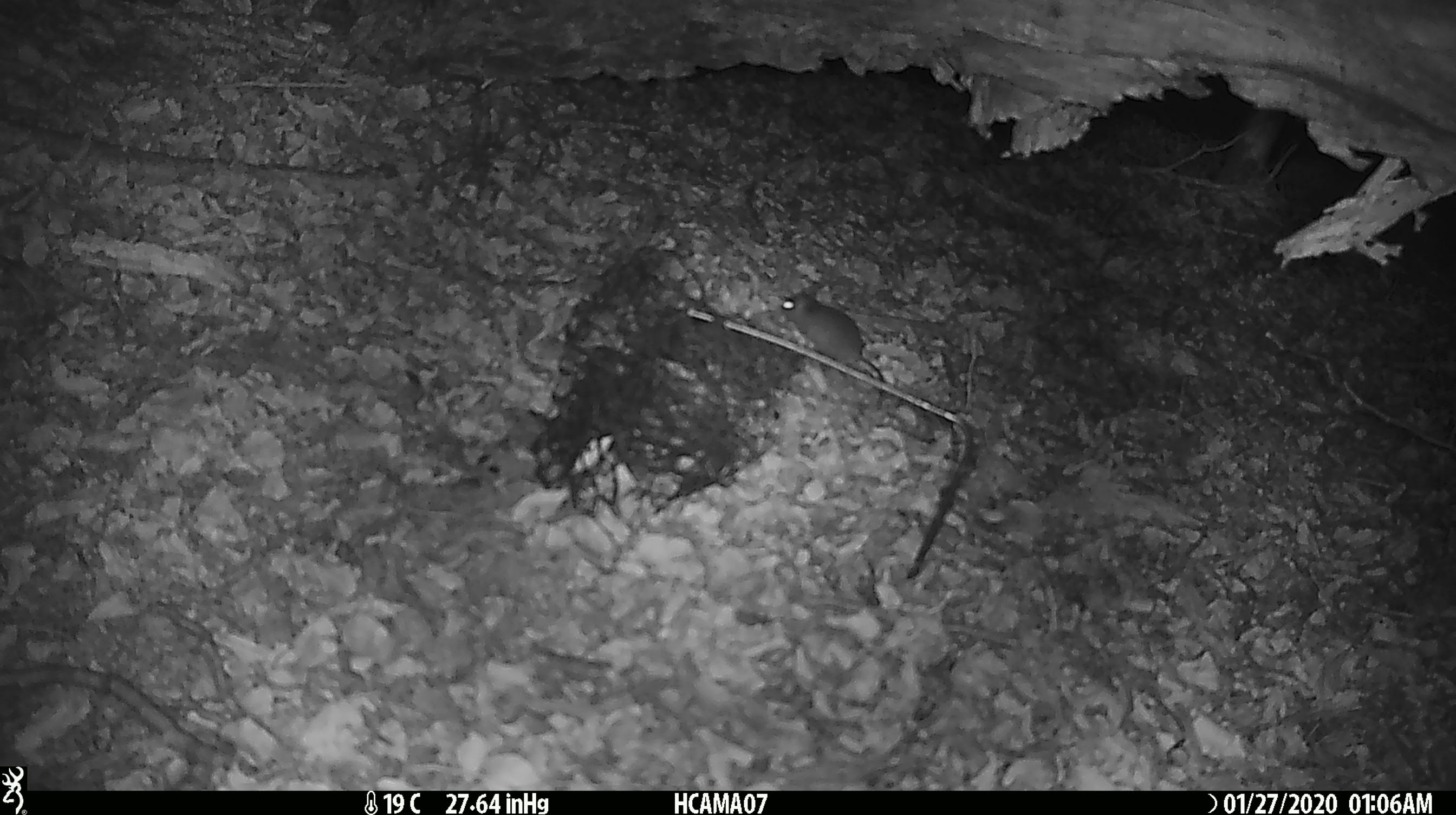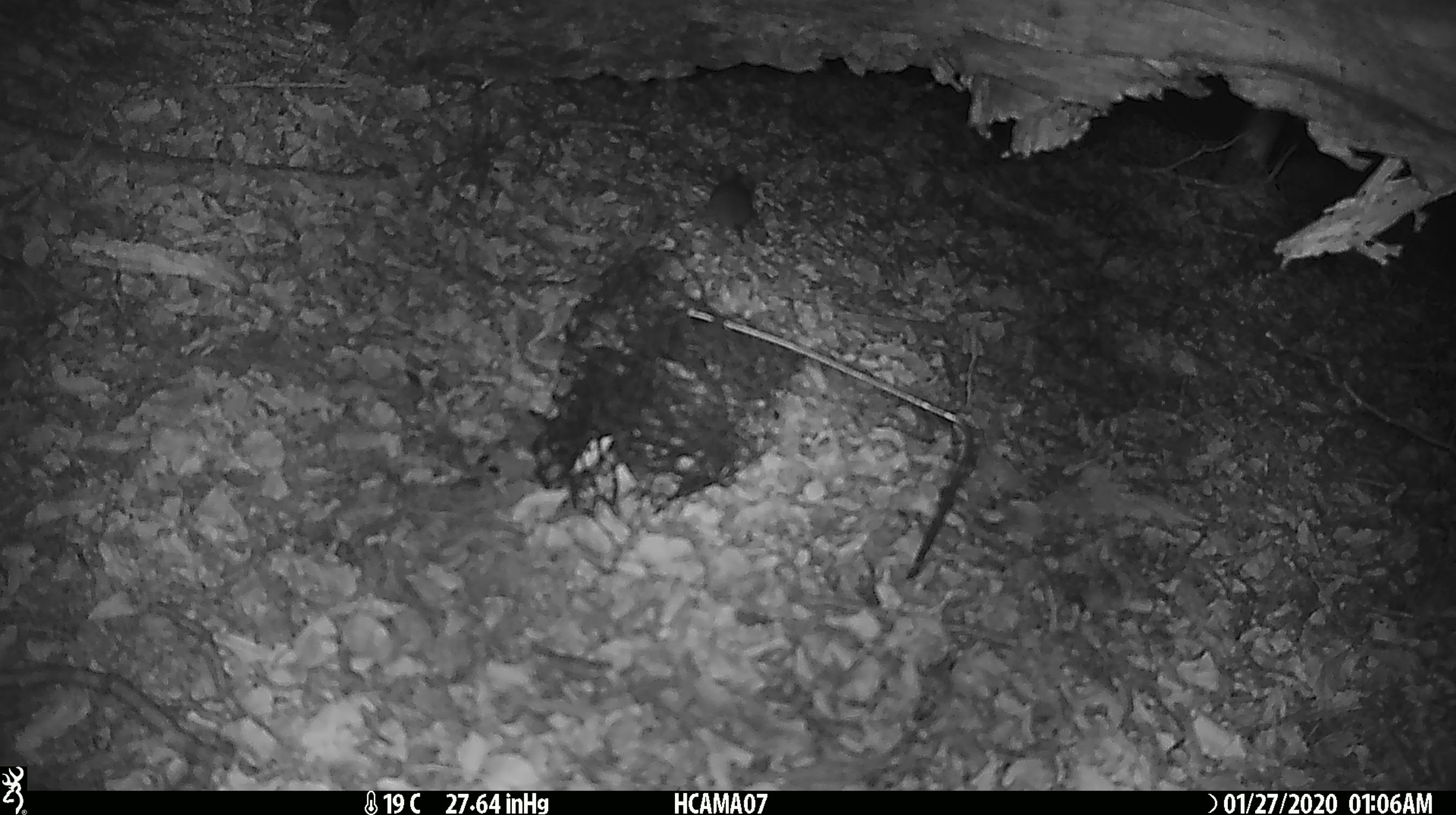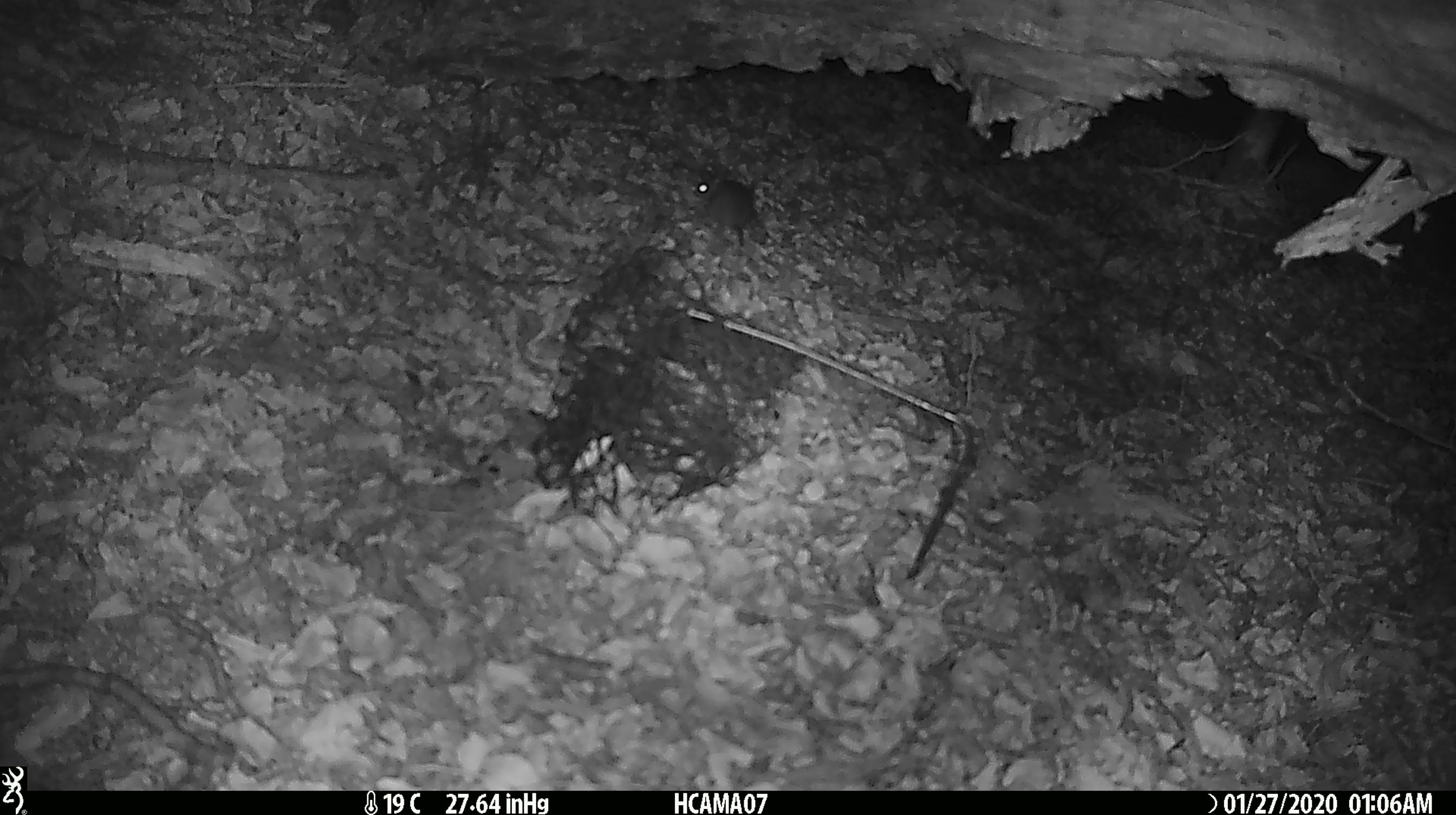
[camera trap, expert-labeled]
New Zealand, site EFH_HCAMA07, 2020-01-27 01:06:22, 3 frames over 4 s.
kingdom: Animalia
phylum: Chordata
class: Mammalia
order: Rodentia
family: Muridae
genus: Mus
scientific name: Mus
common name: mouse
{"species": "mouse (Mus)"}